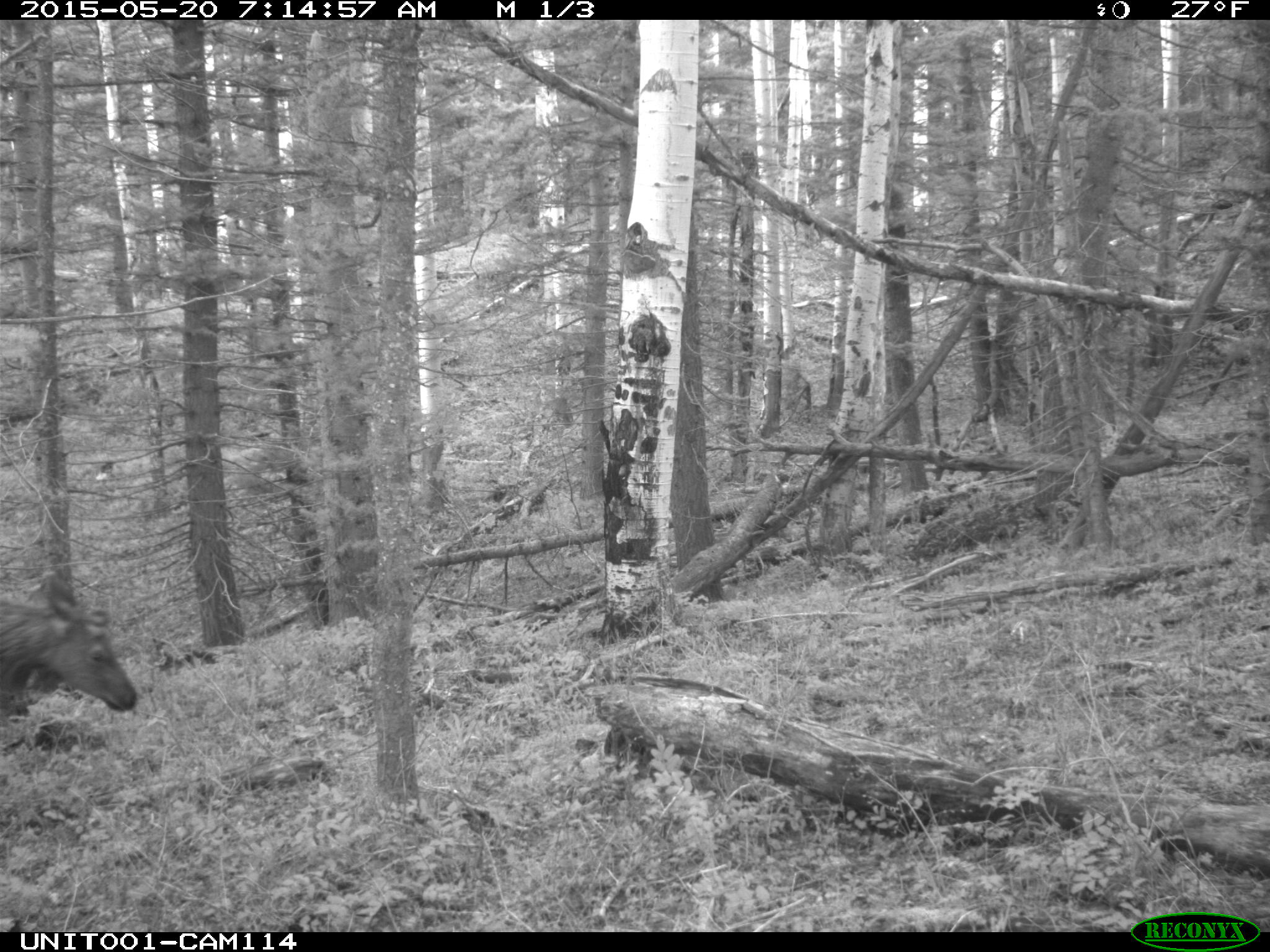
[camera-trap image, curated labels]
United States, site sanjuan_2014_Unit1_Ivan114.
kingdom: Animalia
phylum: Chordata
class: Mammalia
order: Artiodactyla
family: Cervidae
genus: Cervus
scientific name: Cervus elaphus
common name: red deer